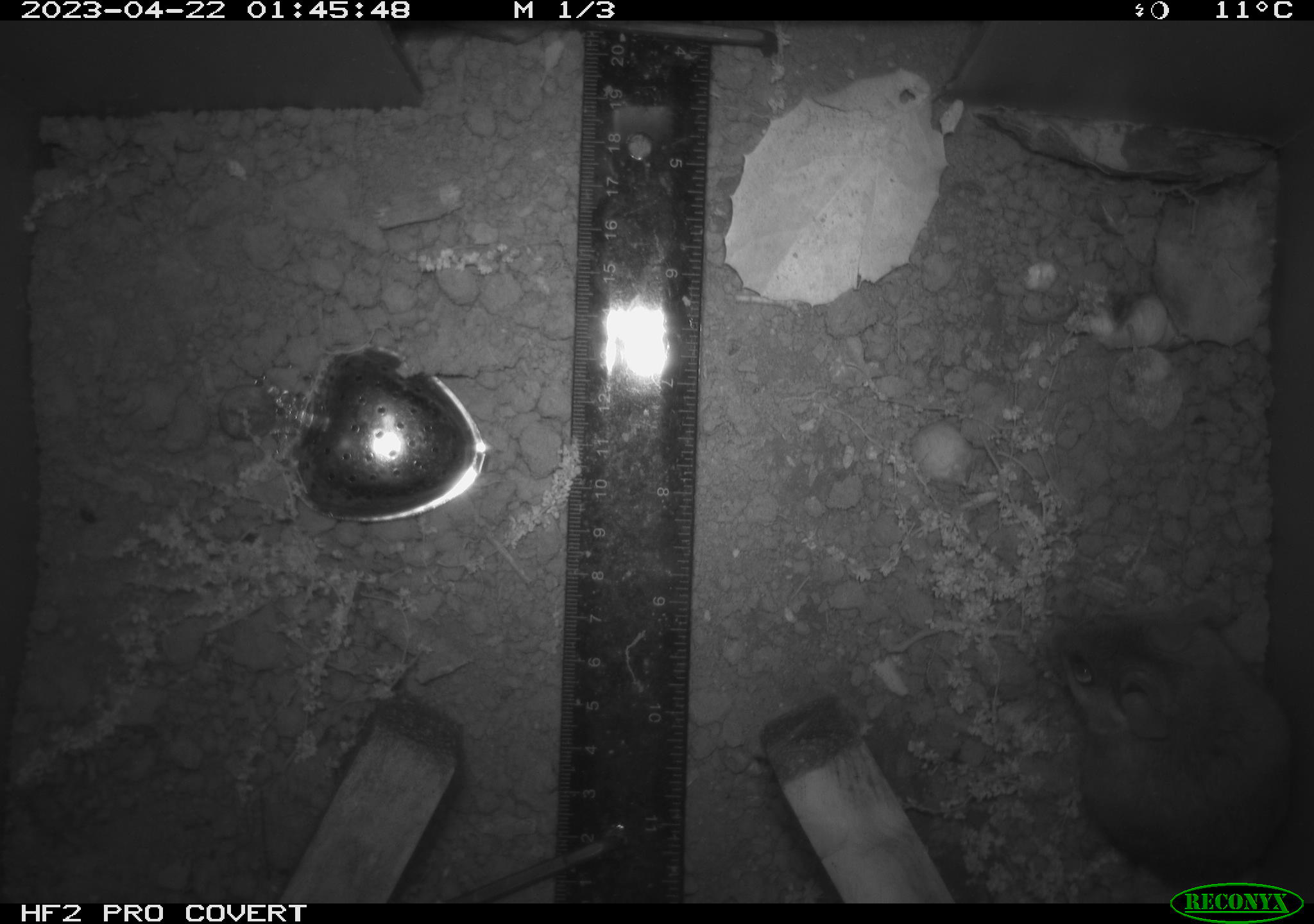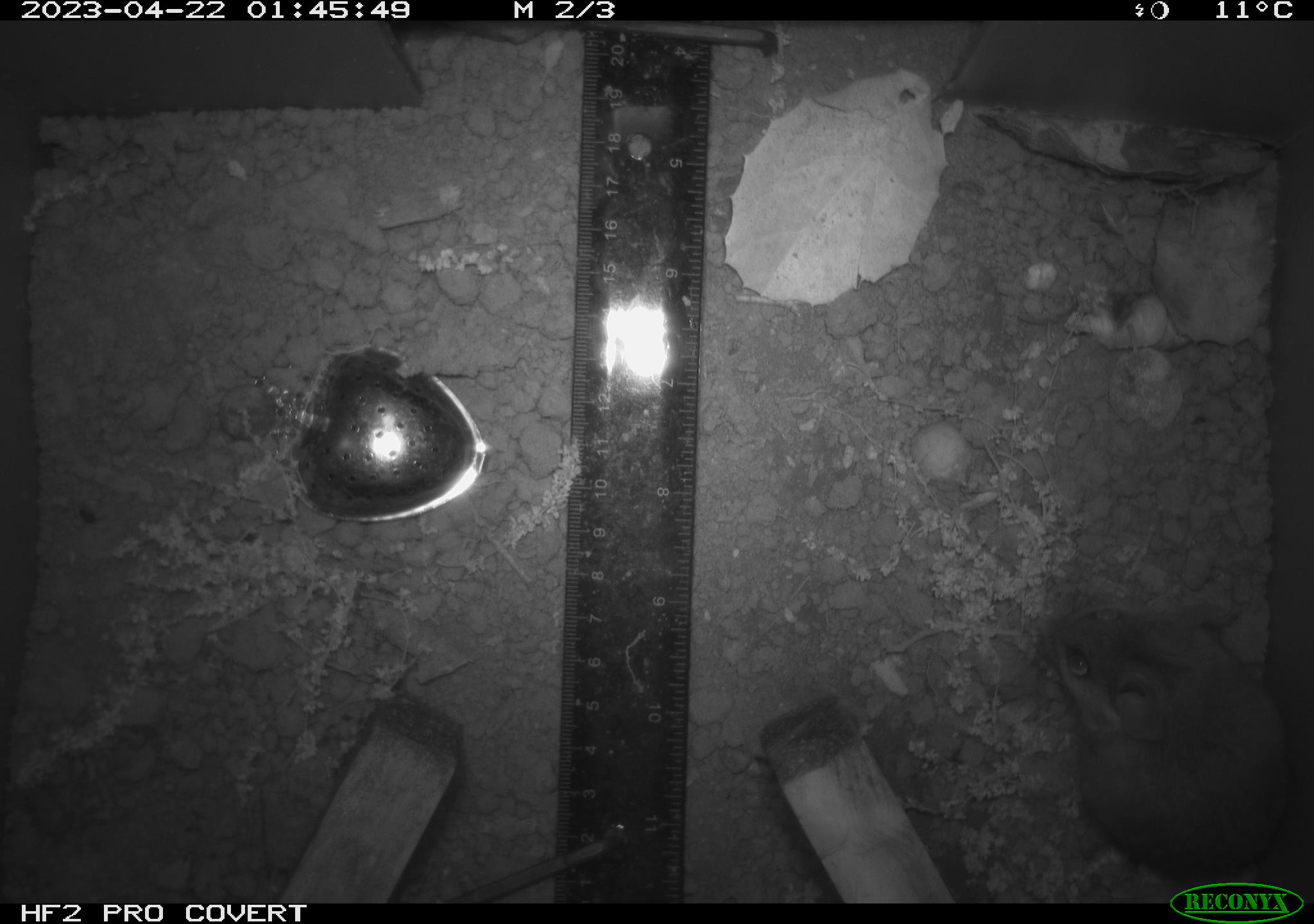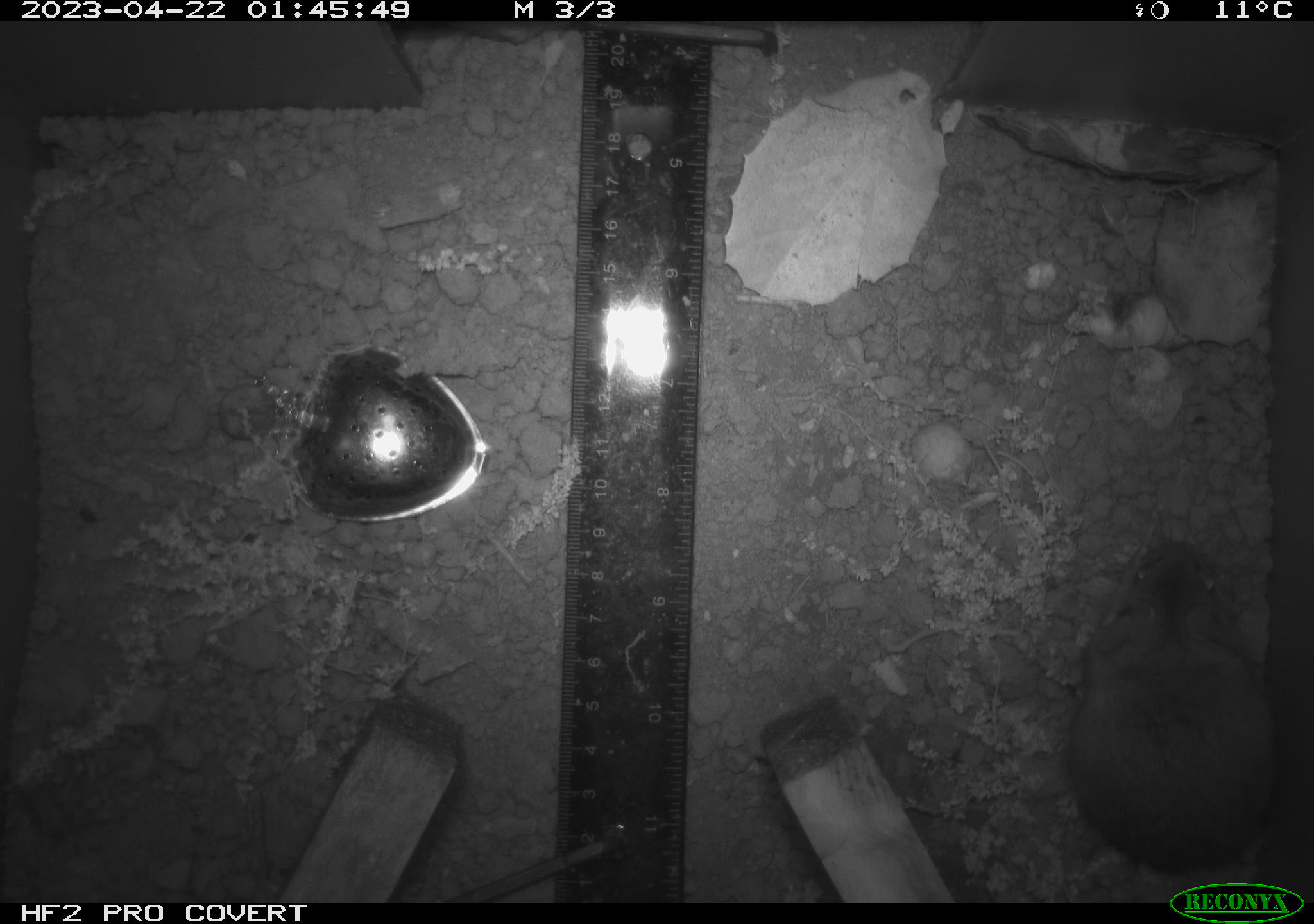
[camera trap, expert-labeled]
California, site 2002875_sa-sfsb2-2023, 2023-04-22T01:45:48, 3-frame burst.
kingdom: Animalia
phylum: Chordata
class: Mammalia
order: Rodentia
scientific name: Rodentia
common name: mouse species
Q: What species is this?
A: Mouse species (Rodentia).